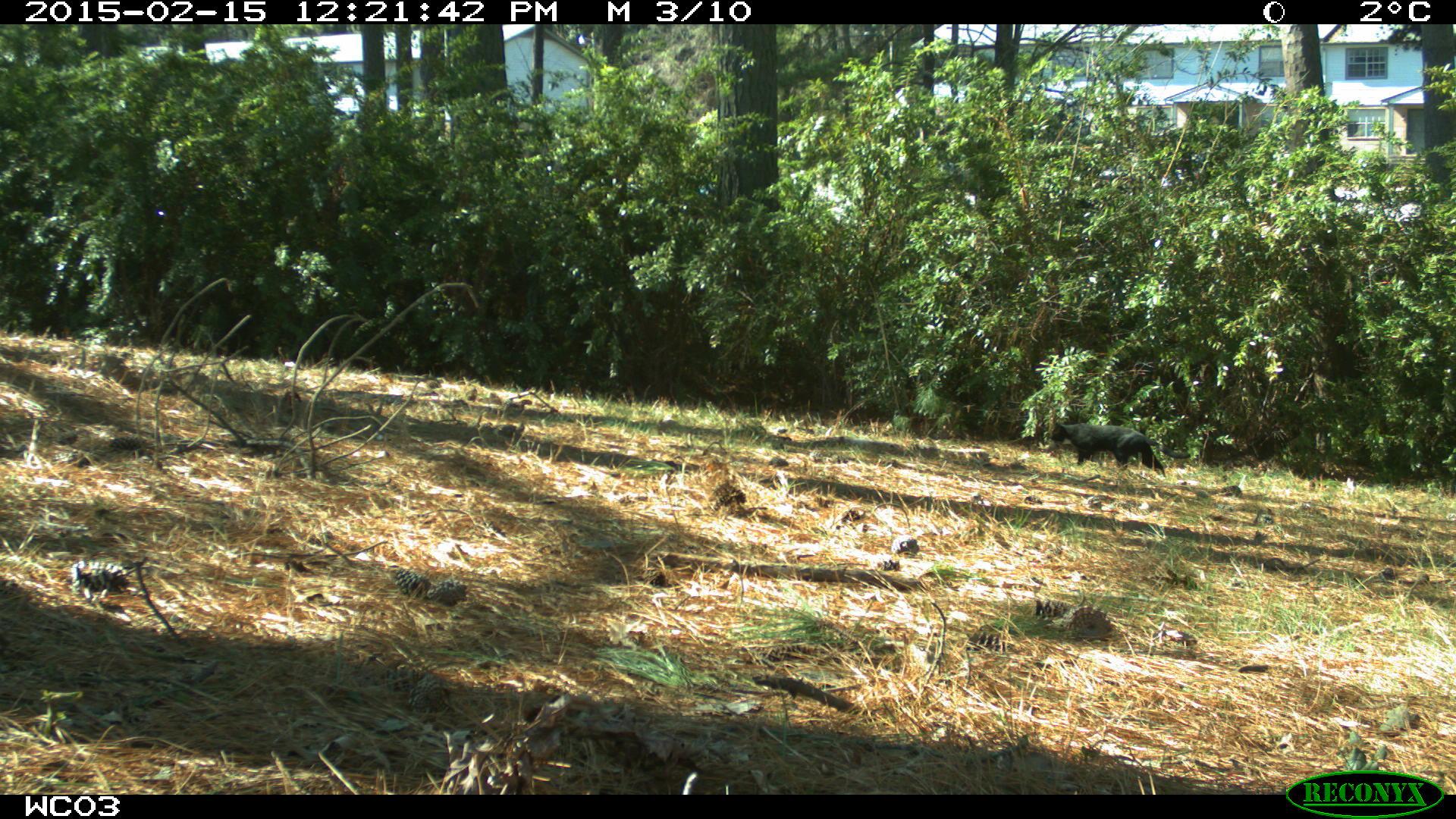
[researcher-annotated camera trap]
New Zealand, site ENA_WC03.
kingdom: Animalia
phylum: Chordata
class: Mammalia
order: Carnivora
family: Felidae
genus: Felis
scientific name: Felis catus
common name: domestic cat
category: cat